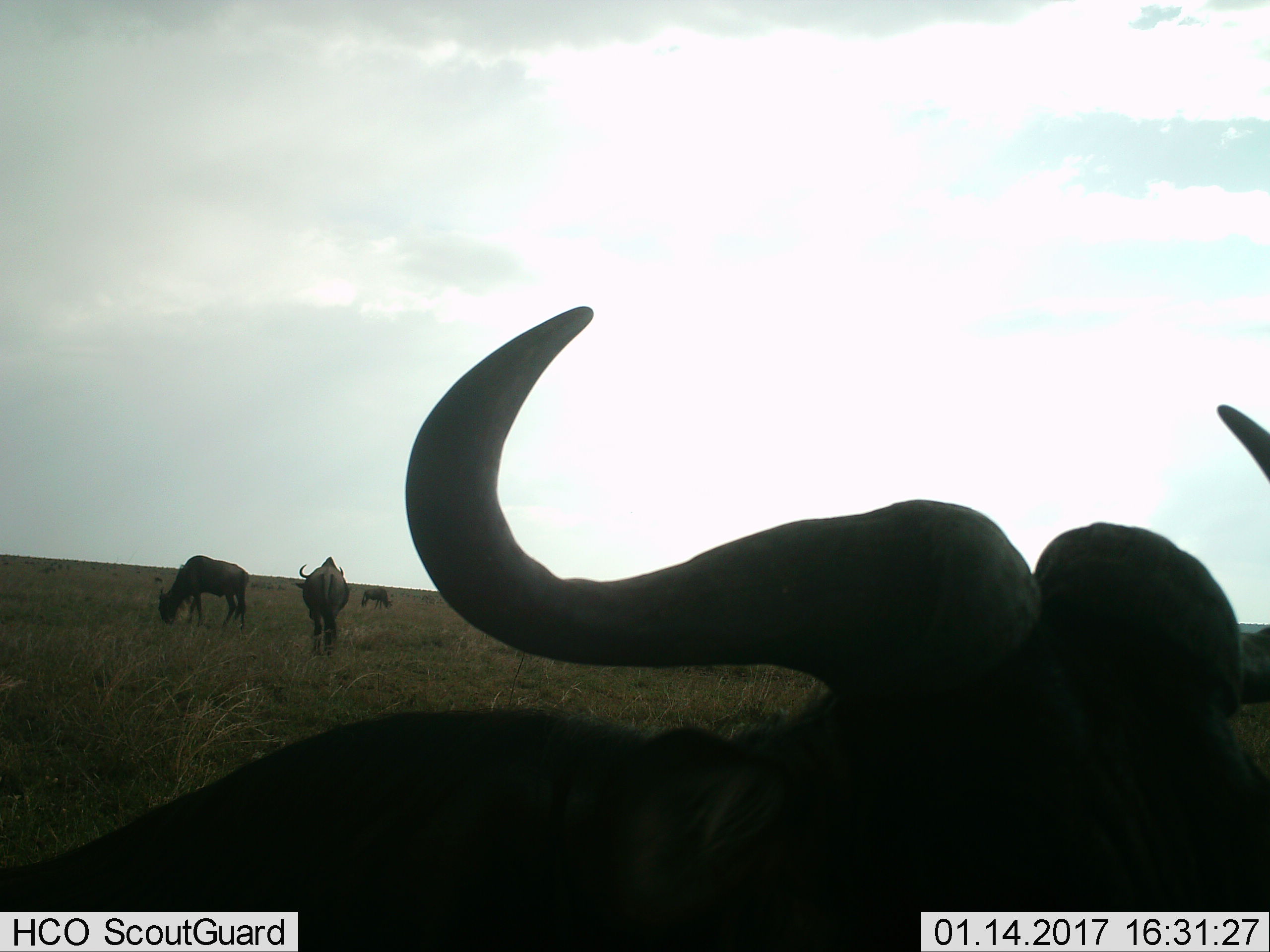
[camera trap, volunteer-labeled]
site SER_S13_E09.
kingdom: Animalia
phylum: Chordata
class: Mammalia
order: Artiodactyla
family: Bovidae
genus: Connochaetes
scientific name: Connochaetes taurinus taurinus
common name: blue wildebeest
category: wildebeestblue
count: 4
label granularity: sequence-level